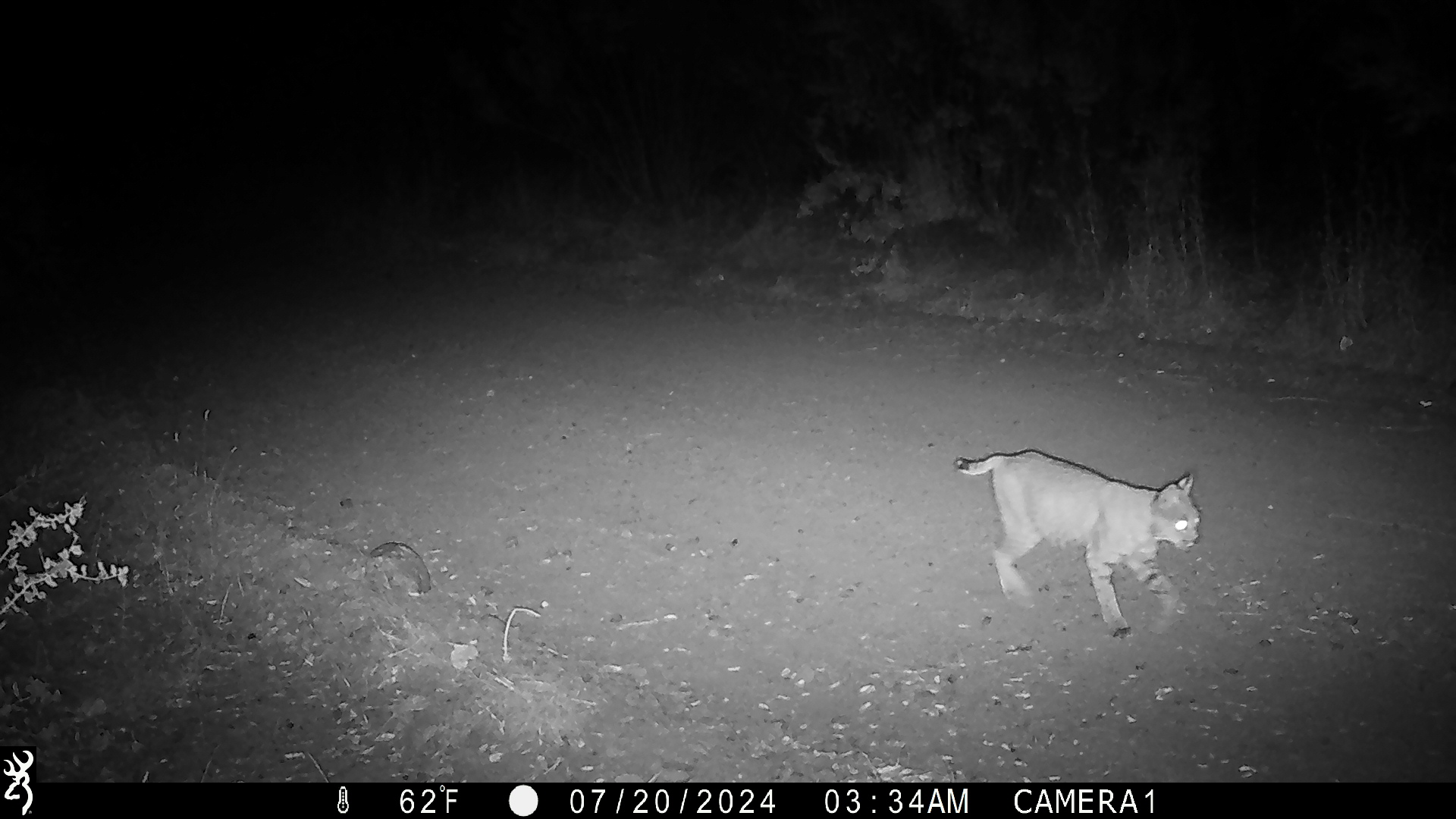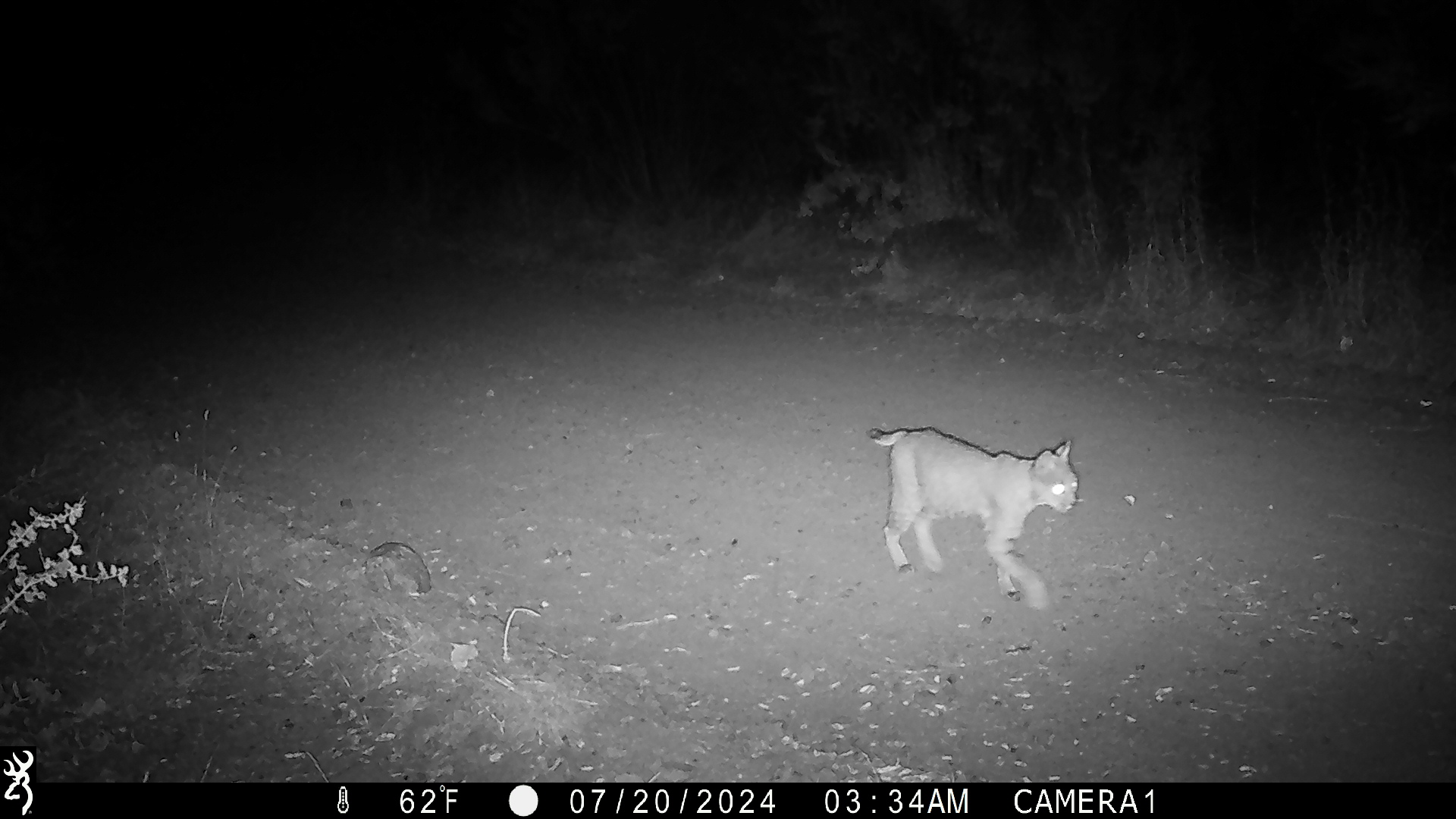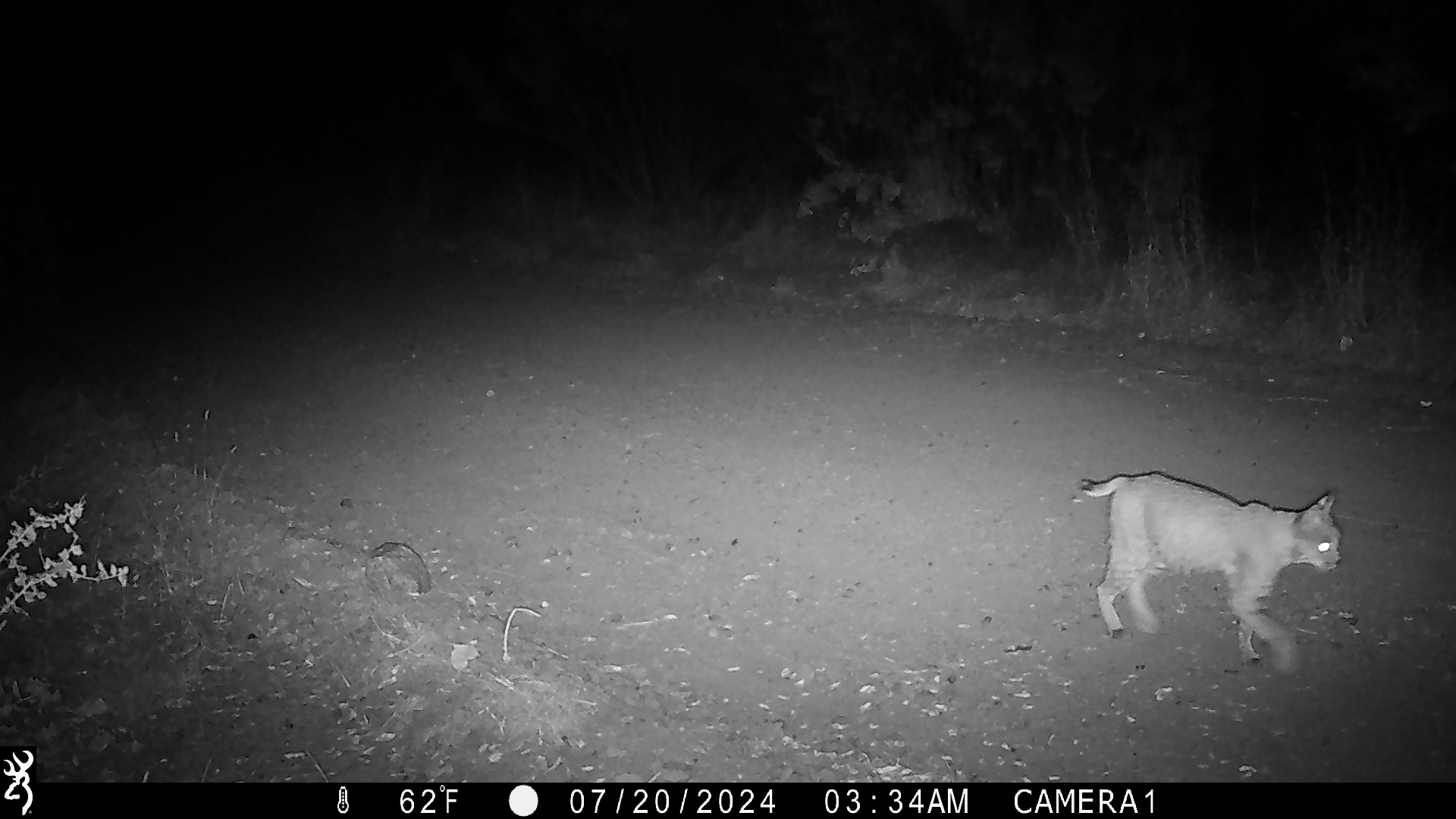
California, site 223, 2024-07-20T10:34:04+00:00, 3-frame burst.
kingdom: Animalia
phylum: Chordata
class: Mammalia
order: Carnivora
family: Felidae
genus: Lynx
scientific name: Lynx rufus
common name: bobcat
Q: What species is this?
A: Bobcat (Lynx rufus).